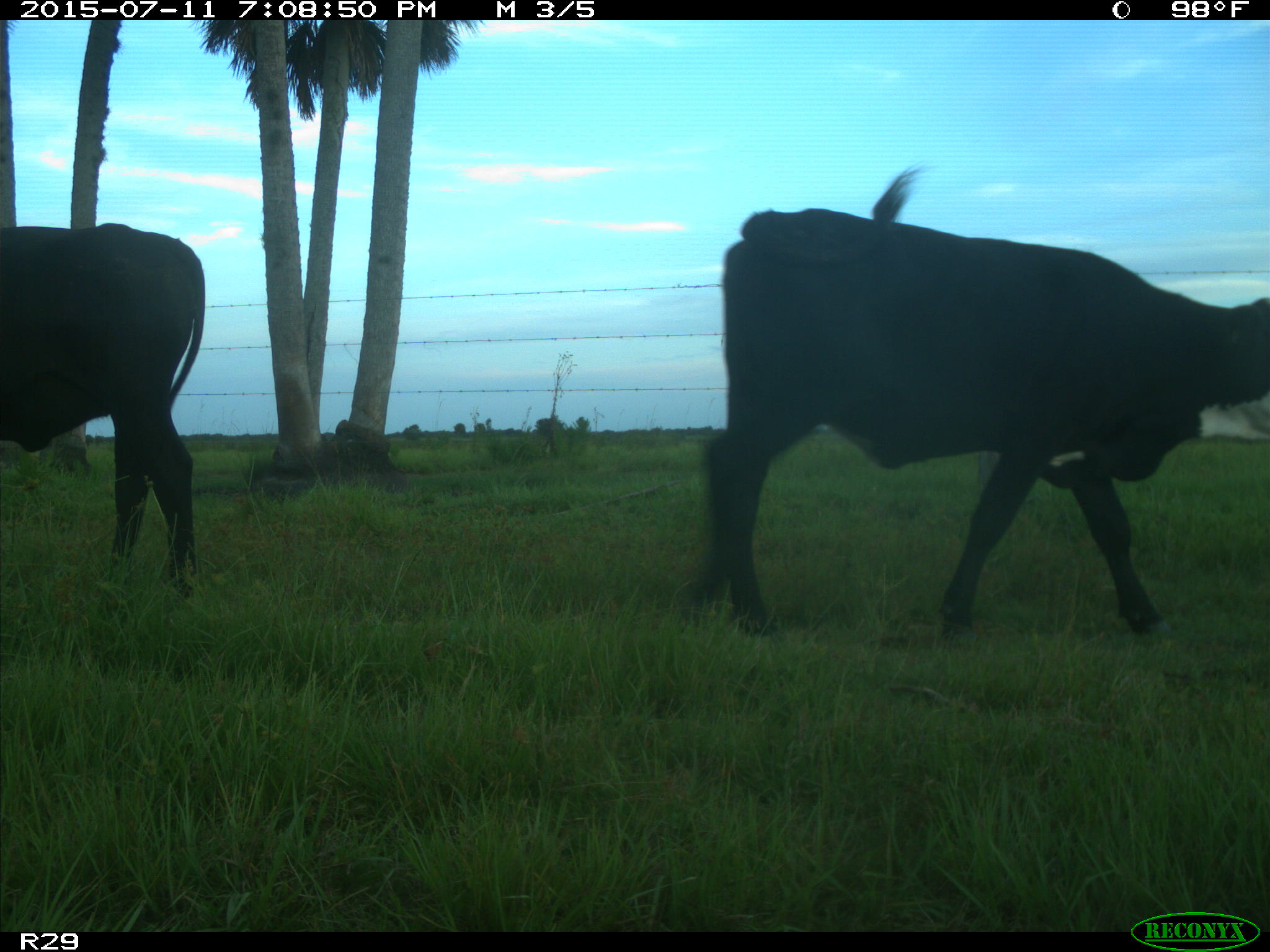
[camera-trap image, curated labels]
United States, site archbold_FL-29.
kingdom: Animalia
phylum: Chordata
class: Mammalia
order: Artiodactyla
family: Bovidae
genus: Bos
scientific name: Bos taurus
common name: domestic cow